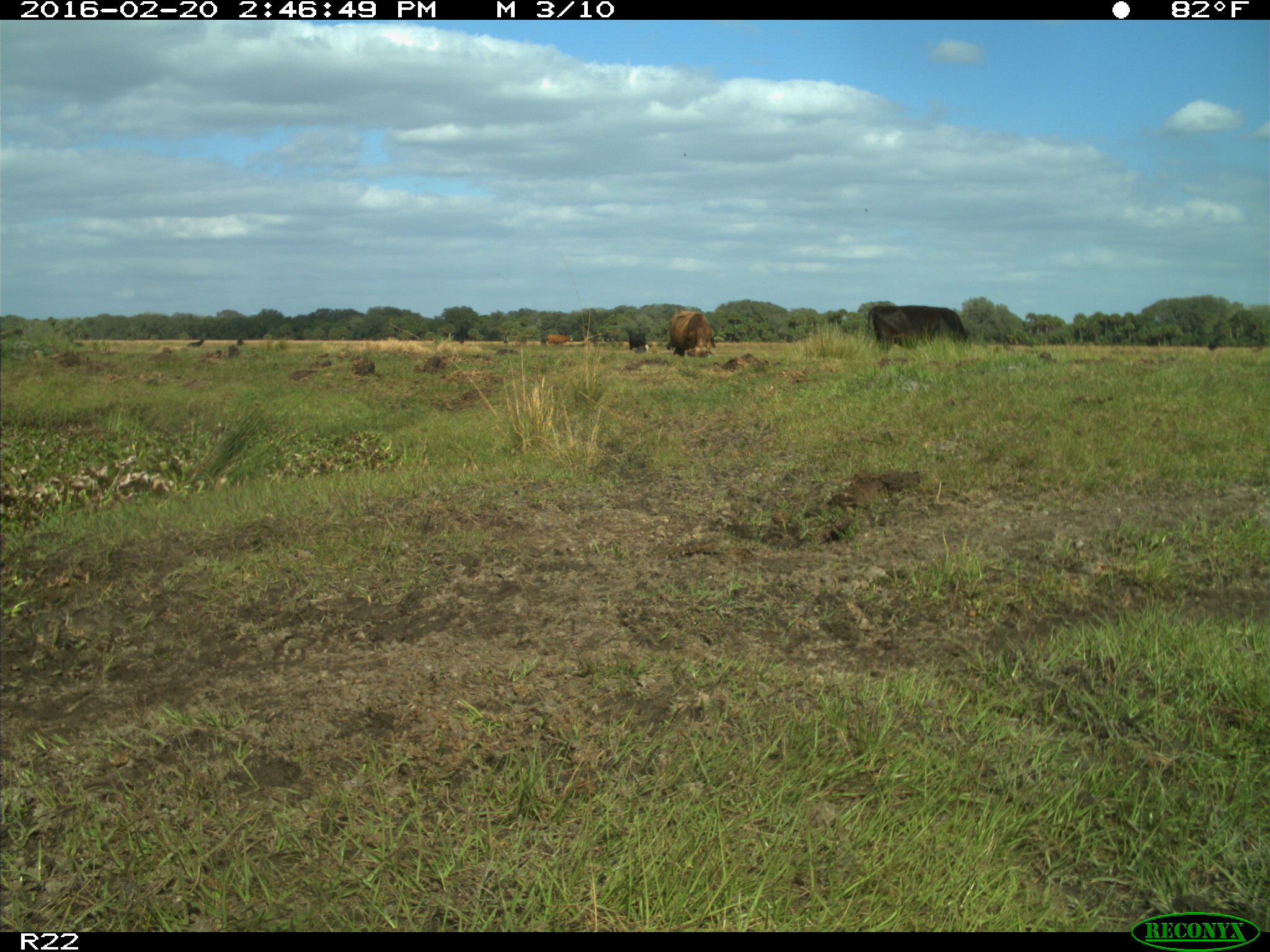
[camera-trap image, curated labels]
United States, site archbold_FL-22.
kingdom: Animalia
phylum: Chordata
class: Mammalia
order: Artiodactyla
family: Bovidae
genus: Bos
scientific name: Bos taurus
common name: domestic cow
Bos taurus (domestic cow).